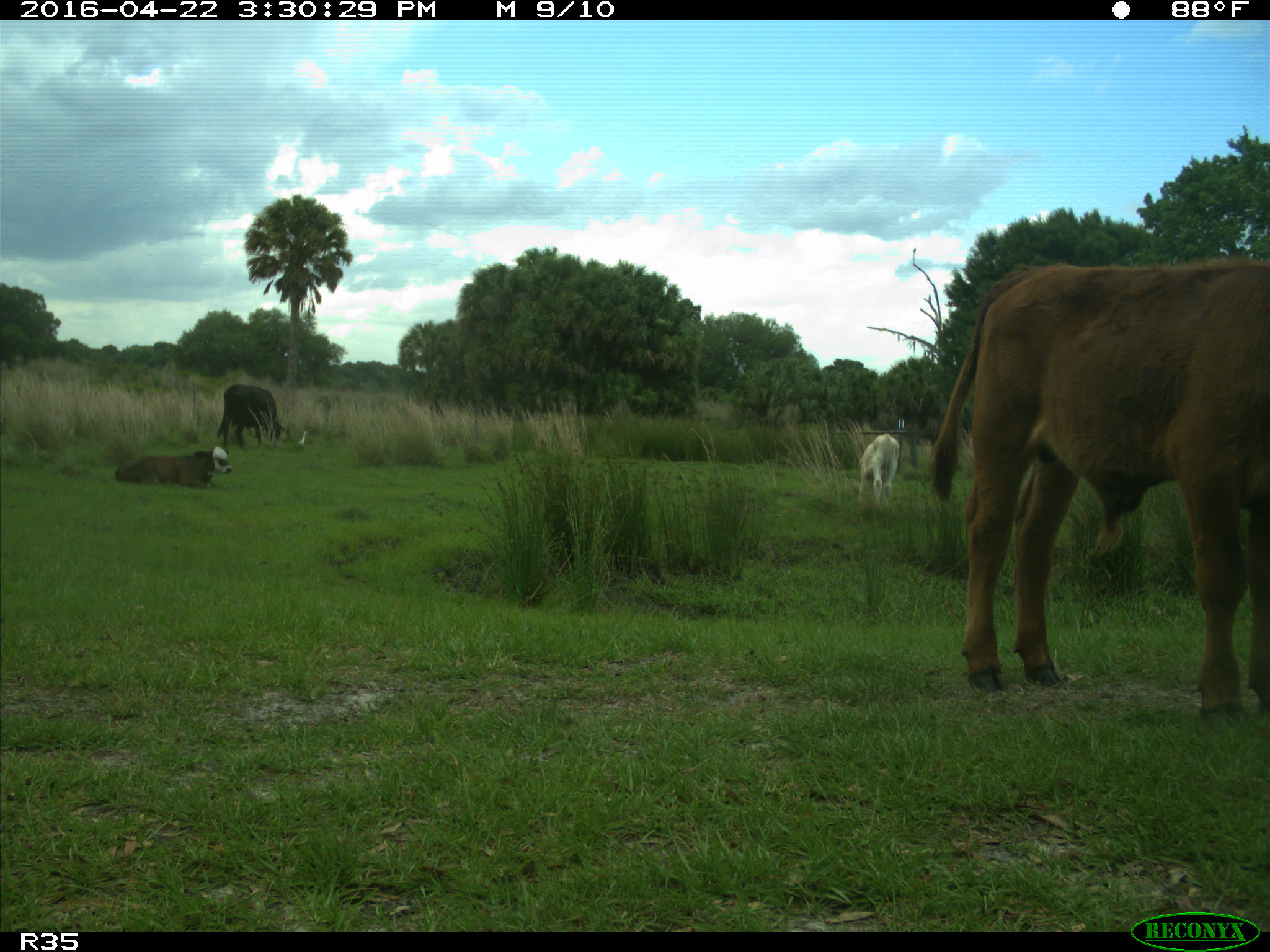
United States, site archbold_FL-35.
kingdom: Animalia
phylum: Chordata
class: Mammalia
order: Artiodactyla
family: Bovidae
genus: Bos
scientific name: Bos taurus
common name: domestic cow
Bos taurus (domestic cow).